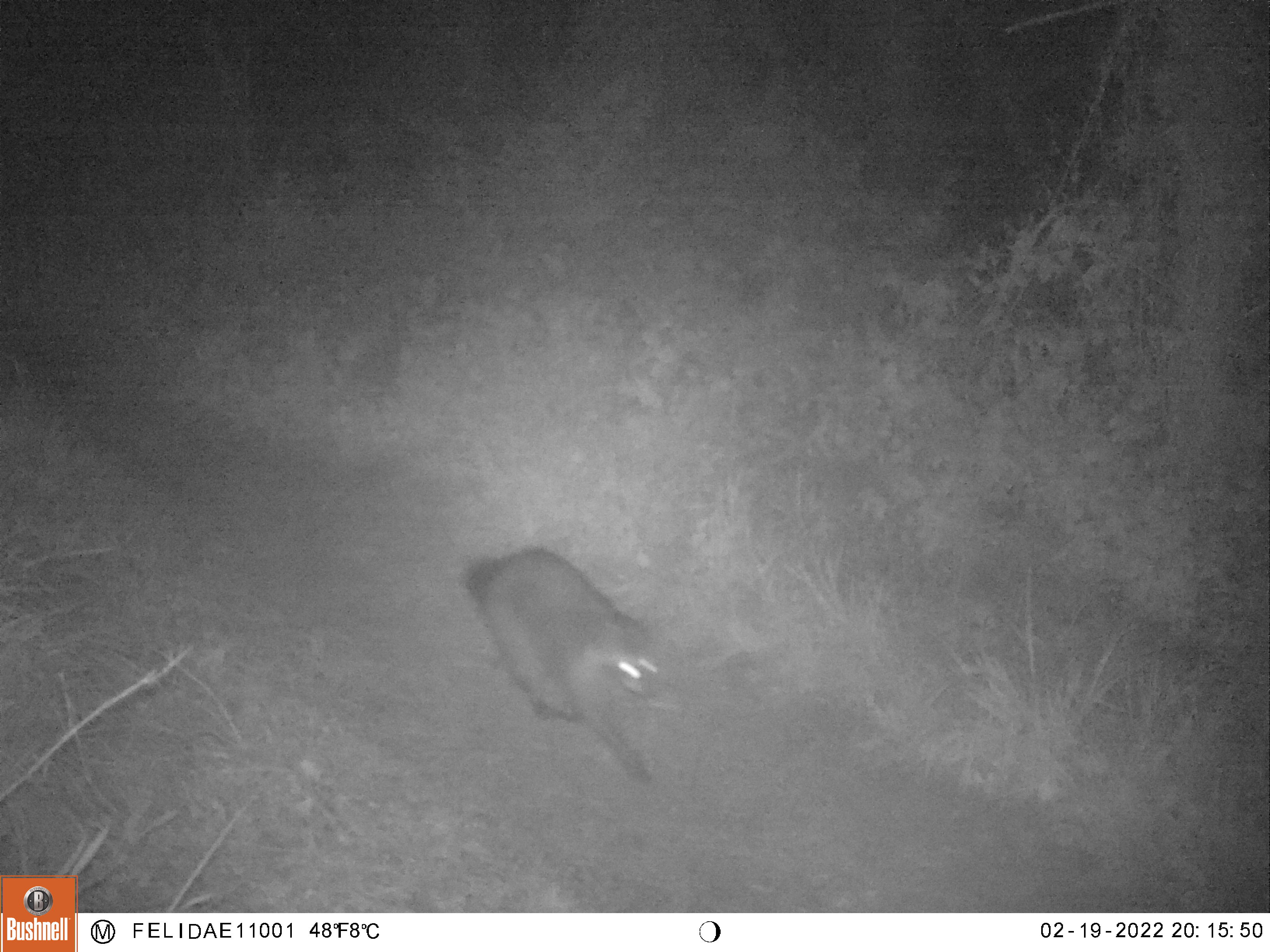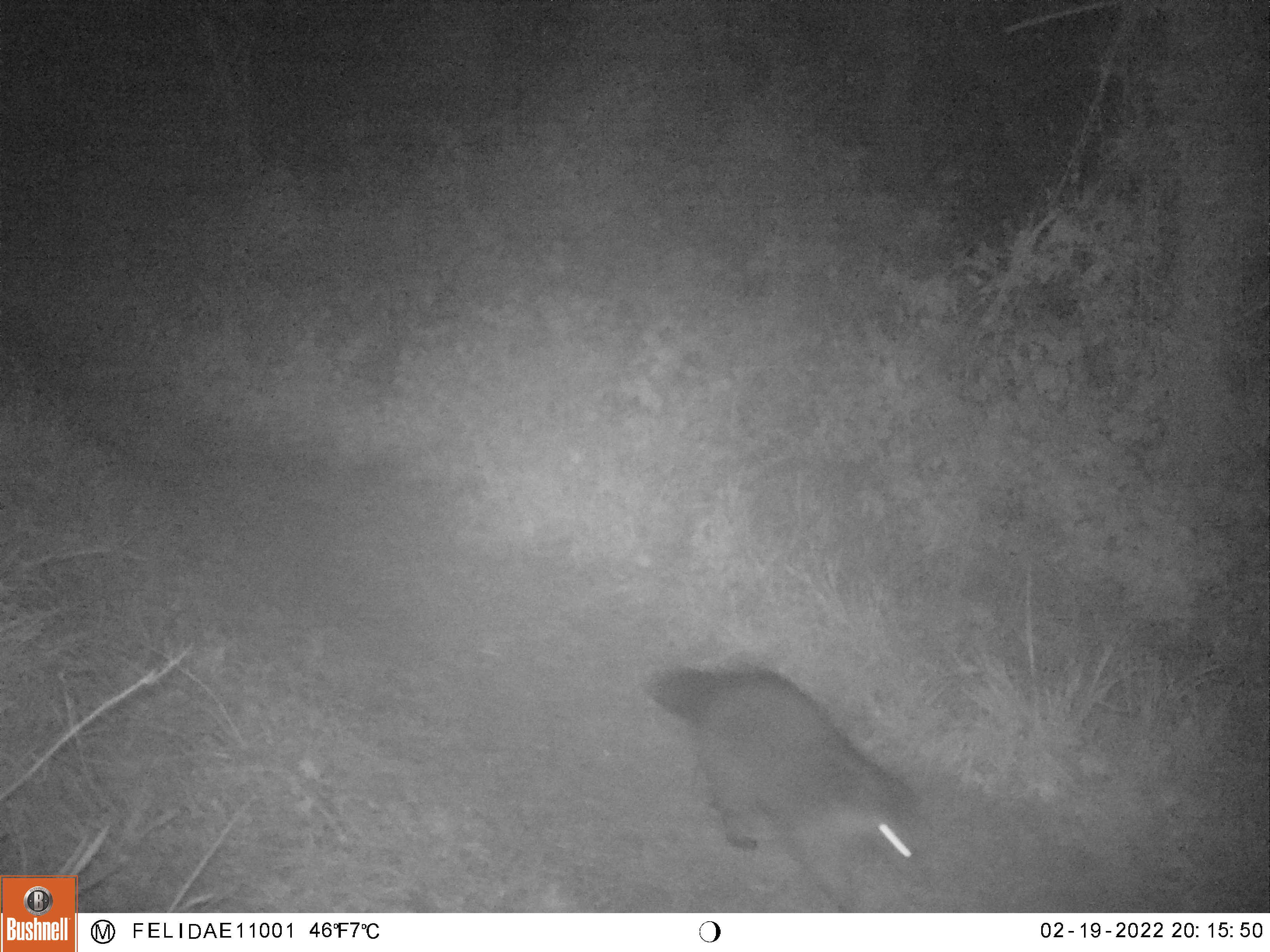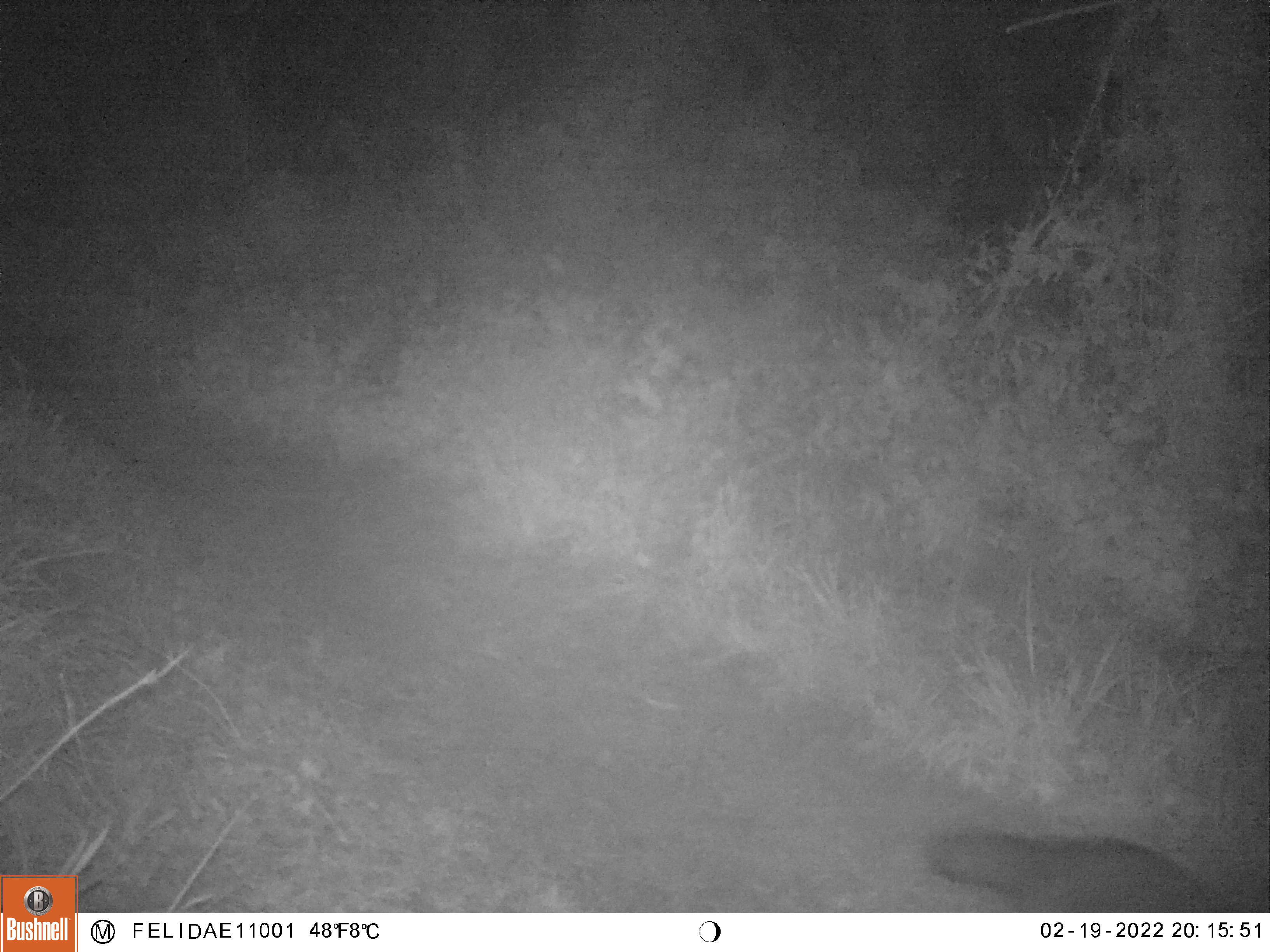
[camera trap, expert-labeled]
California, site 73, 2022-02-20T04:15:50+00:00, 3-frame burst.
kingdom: Animalia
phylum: Chordata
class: Mammalia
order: Carnivora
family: Procyonidae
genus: Procyon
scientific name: Procyon lotor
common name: raccoon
Raccoon (Procyon lotor).